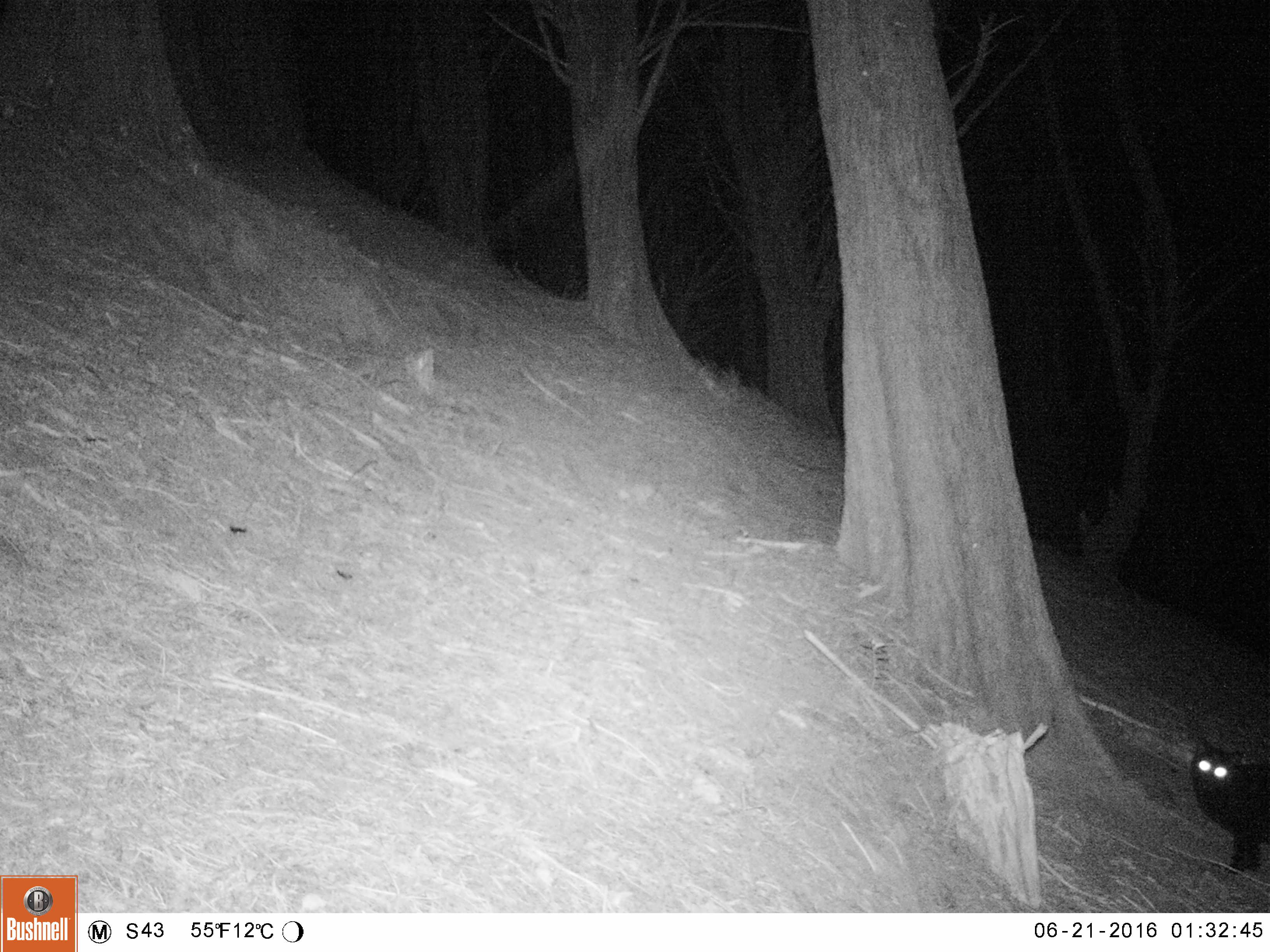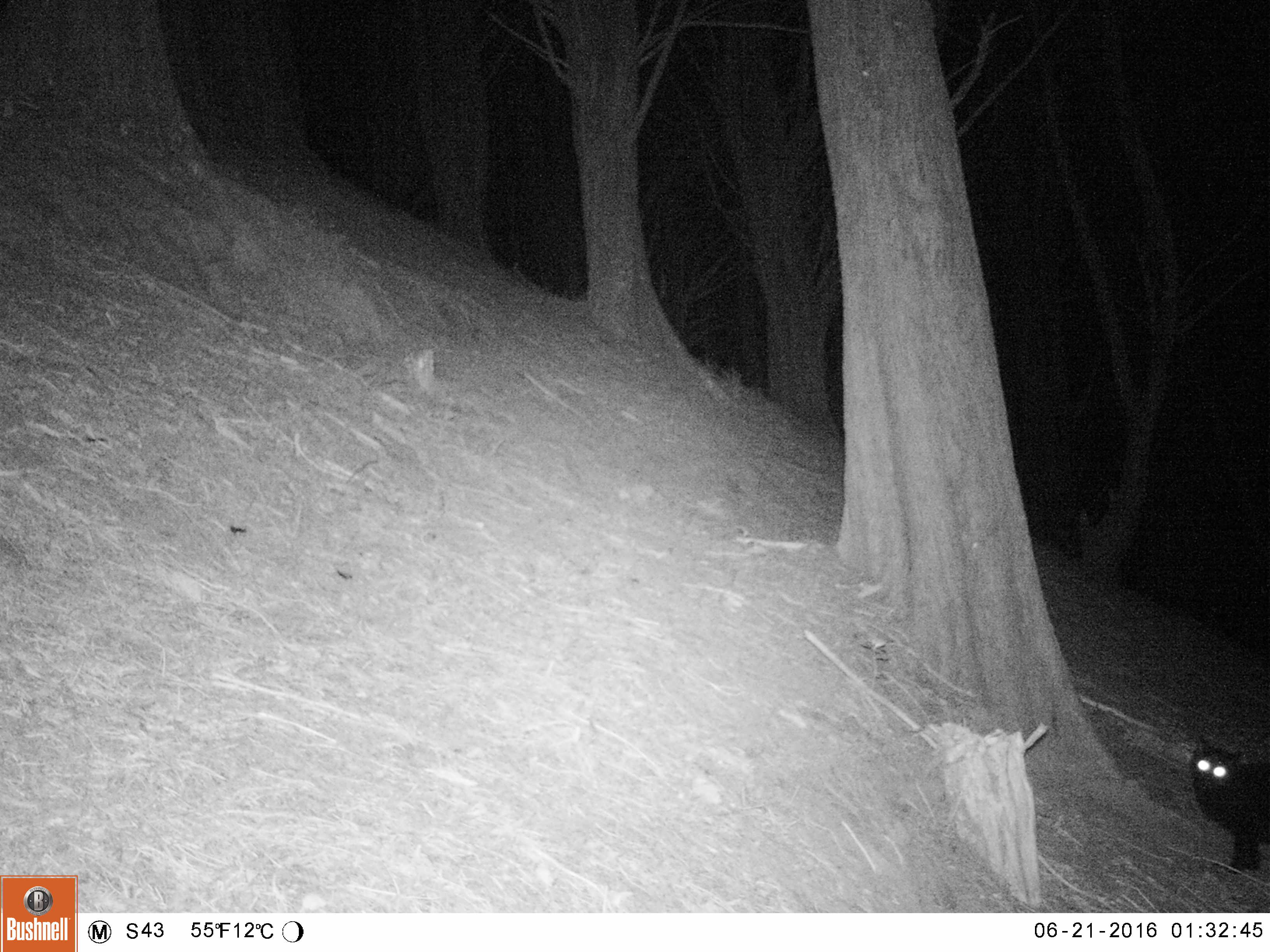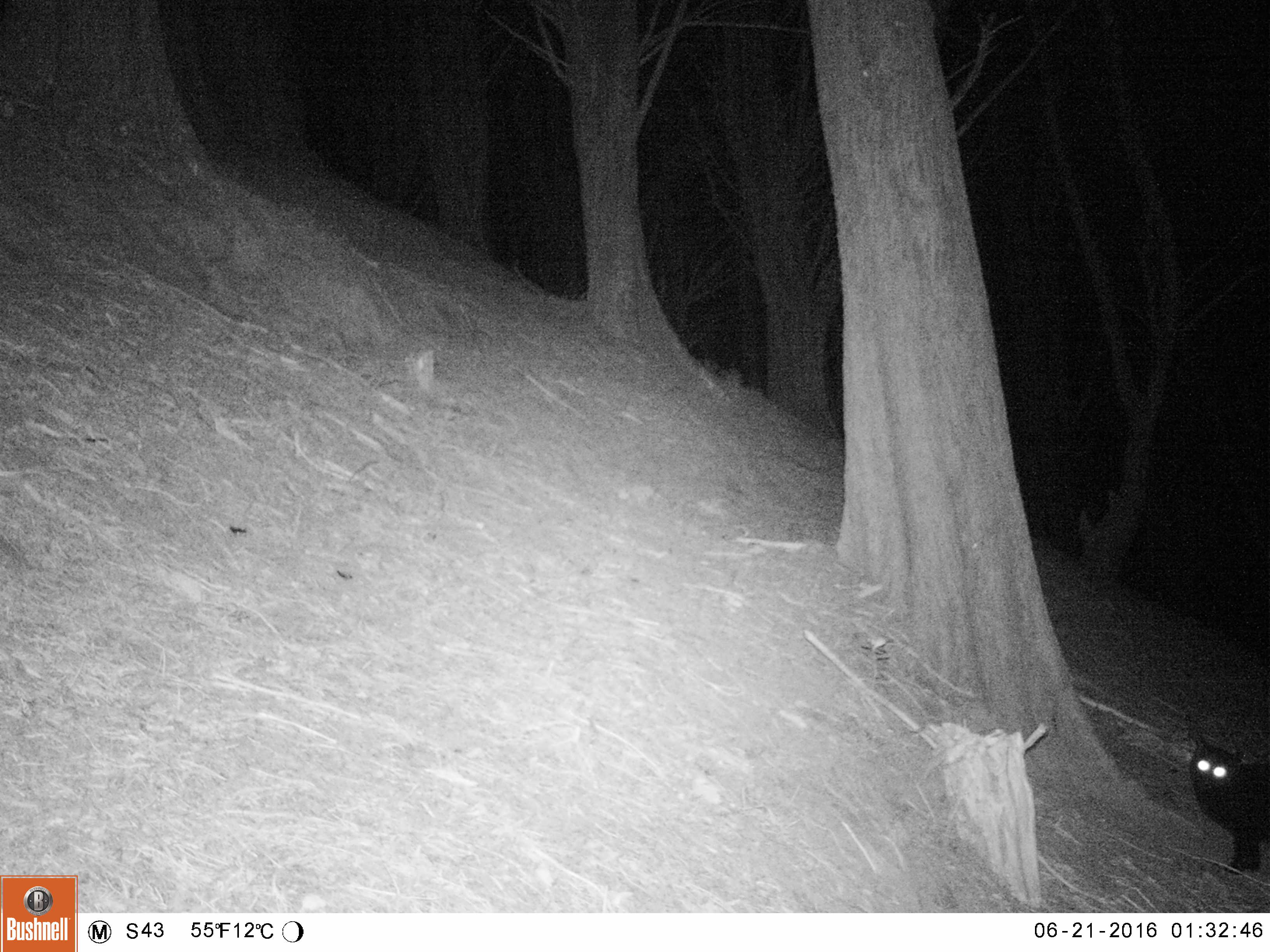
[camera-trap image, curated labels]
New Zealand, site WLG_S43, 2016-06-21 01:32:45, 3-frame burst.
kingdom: Animalia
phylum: Chordata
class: Mammalia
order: Carnivora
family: Felidae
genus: Felis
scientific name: Felis catus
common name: domestic cat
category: cat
Cat (domestic cat) (Felis catus).